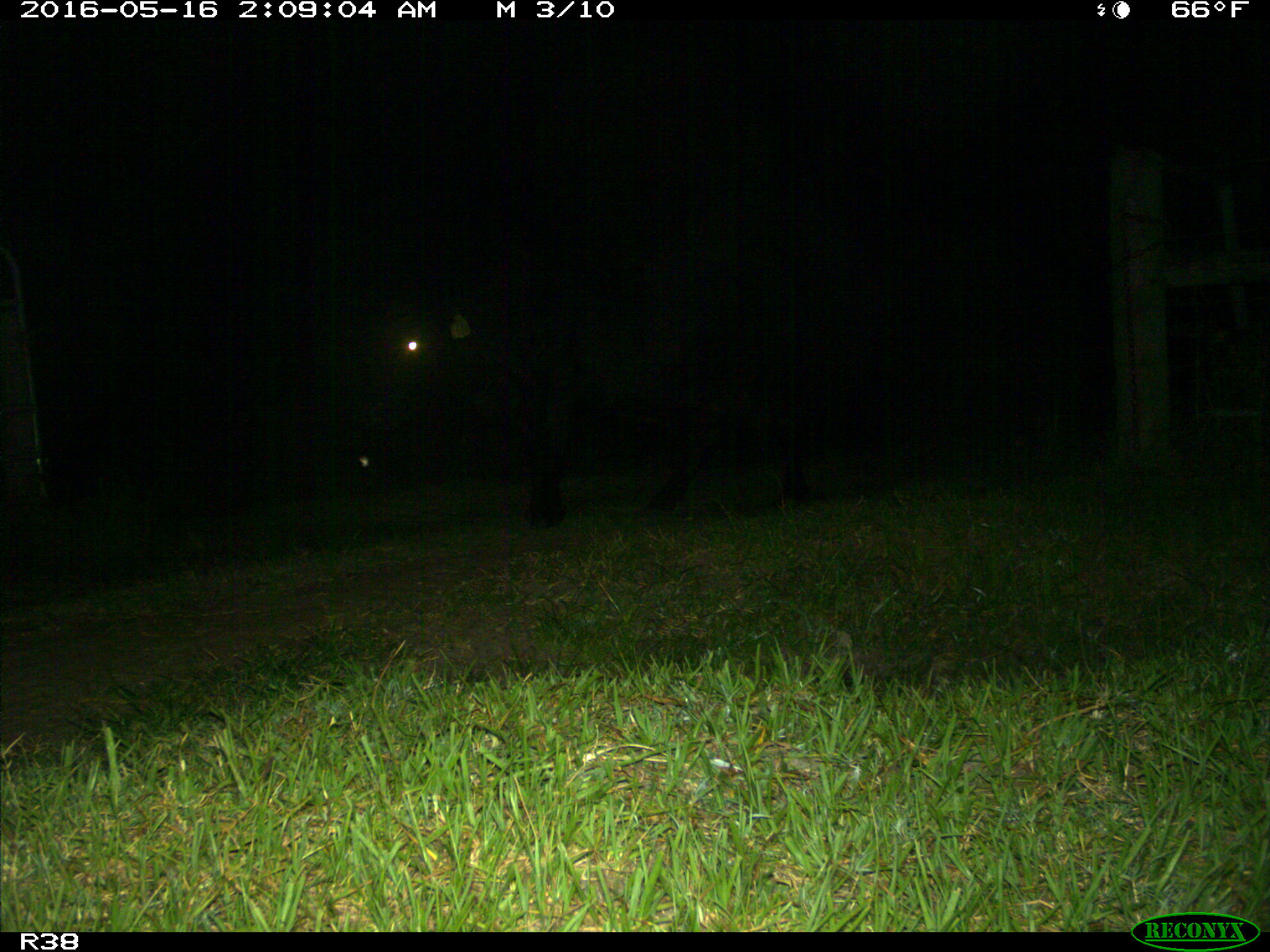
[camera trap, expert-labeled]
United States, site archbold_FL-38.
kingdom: Animalia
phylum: Chordata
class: Mammalia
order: Artiodactyla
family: Bovidae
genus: Bos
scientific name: Bos taurus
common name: domestic cow